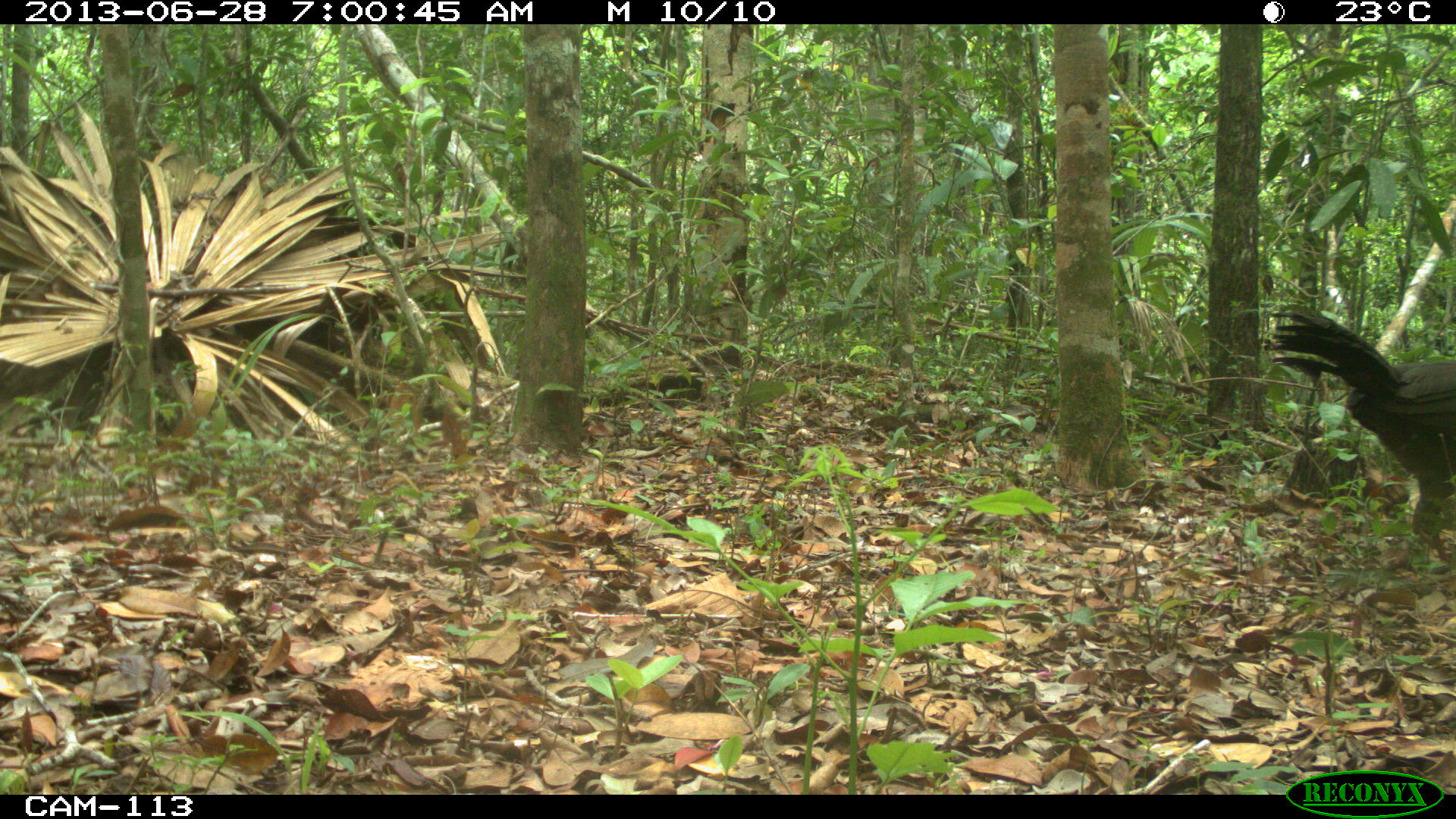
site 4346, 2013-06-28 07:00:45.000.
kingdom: Animalia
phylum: Chordata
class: Aves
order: Galliformes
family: Cracidae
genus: Penelope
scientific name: Penelope purpurascens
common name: crested guan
Penelope purpurascens (crested guan), count 4.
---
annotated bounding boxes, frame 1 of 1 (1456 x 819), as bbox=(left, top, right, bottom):
penelope purpurascens: bbox=(1266, 302, 1456, 560)